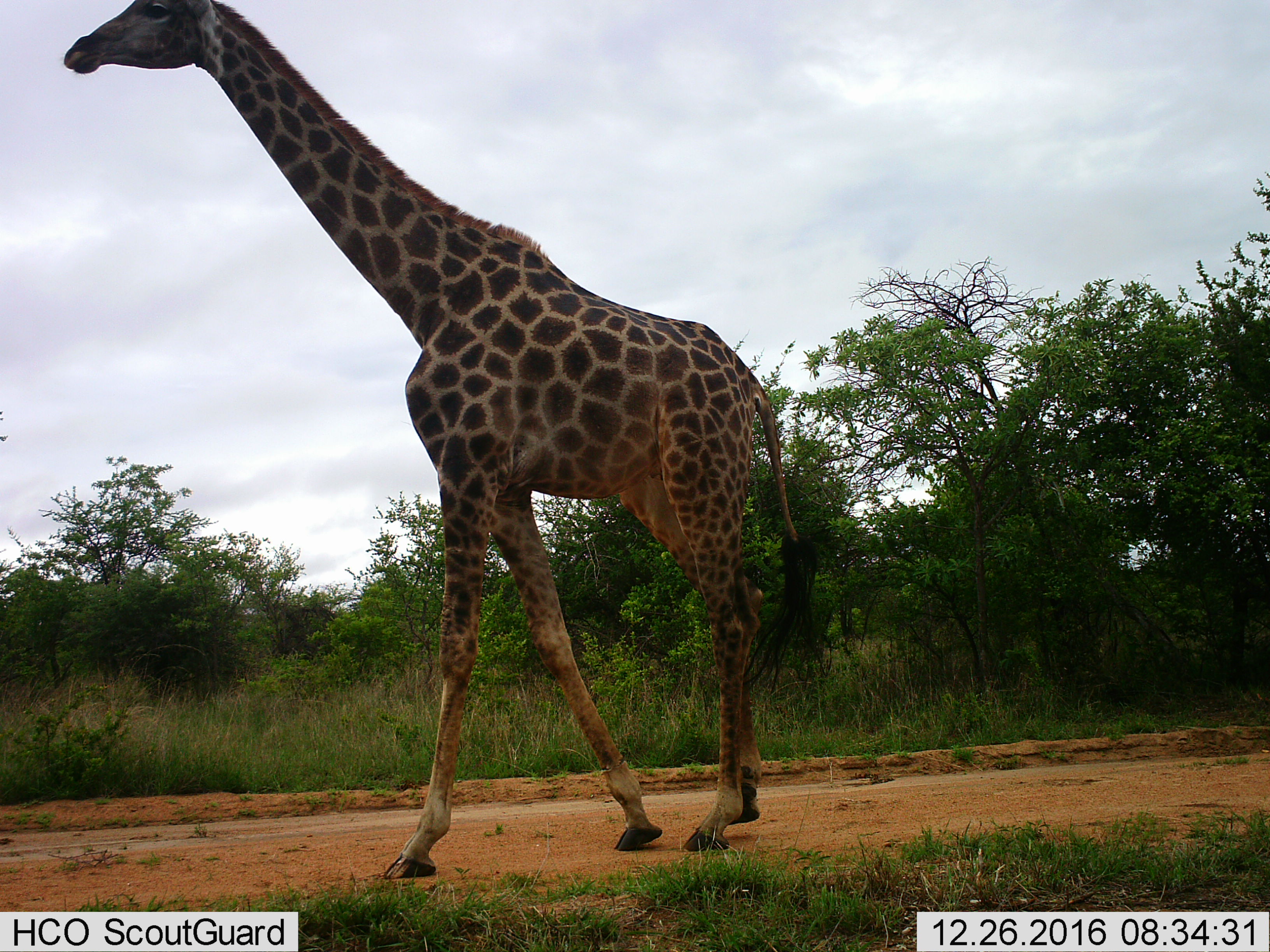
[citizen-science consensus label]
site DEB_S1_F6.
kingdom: Animalia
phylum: Chordata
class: Mammalia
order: Artiodactyla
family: Giraffidae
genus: Giraffa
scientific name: Giraffa camelopardalis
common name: giraffe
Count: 1.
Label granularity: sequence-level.